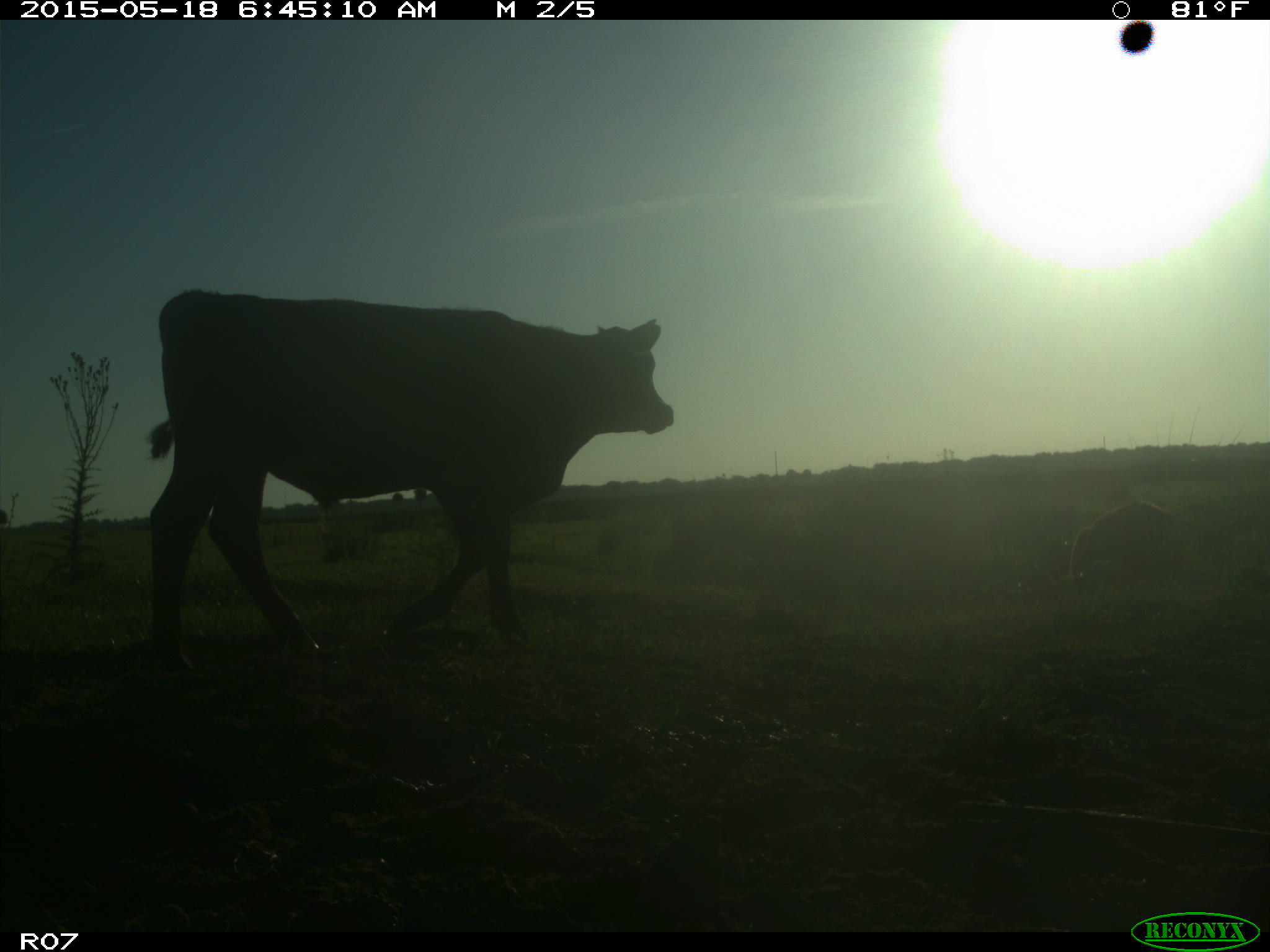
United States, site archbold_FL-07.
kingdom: Animalia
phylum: Chordata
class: Mammalia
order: Artiodactyla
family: Bovidae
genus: Bos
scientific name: Bos taurus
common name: domestic cow